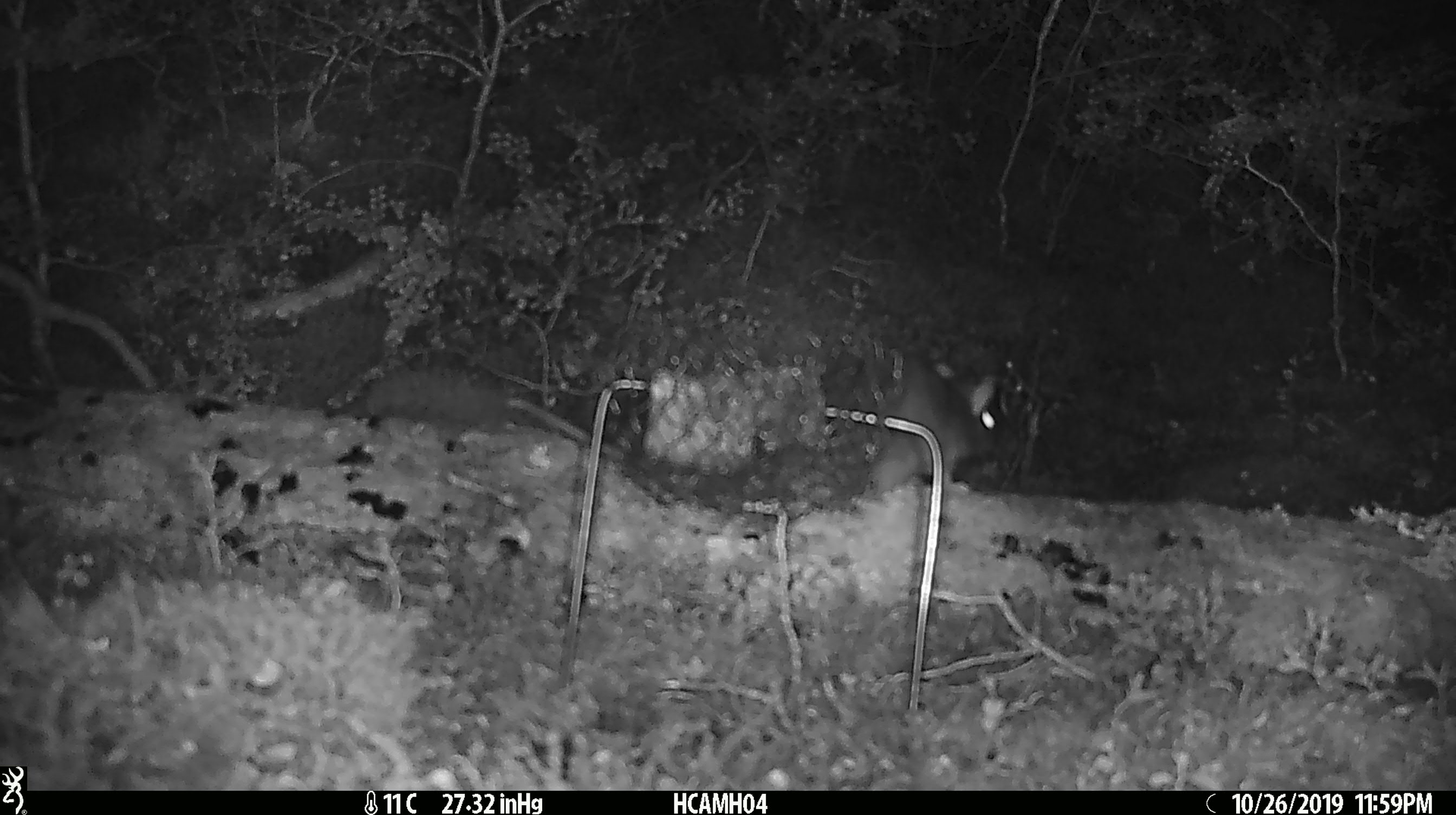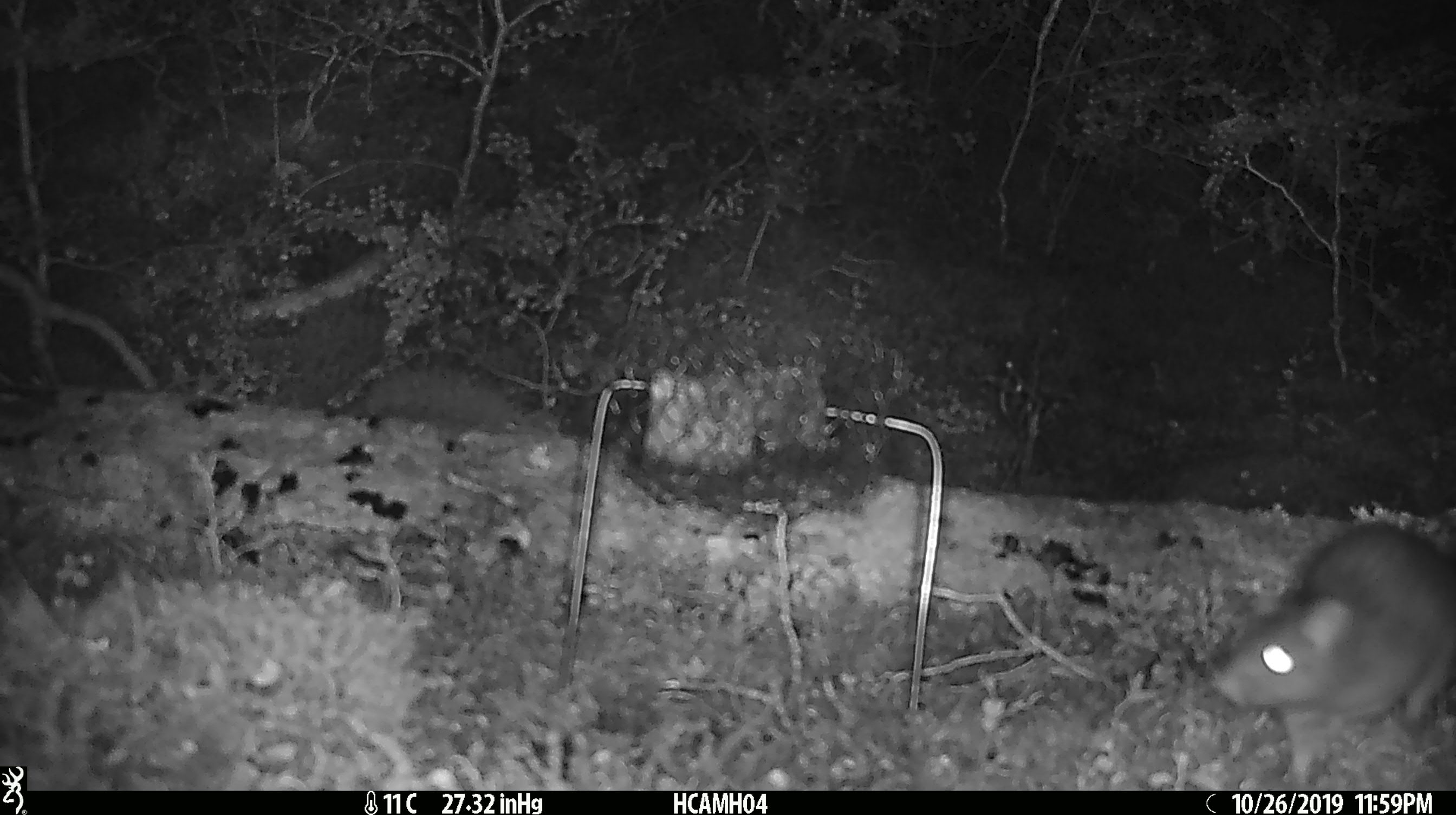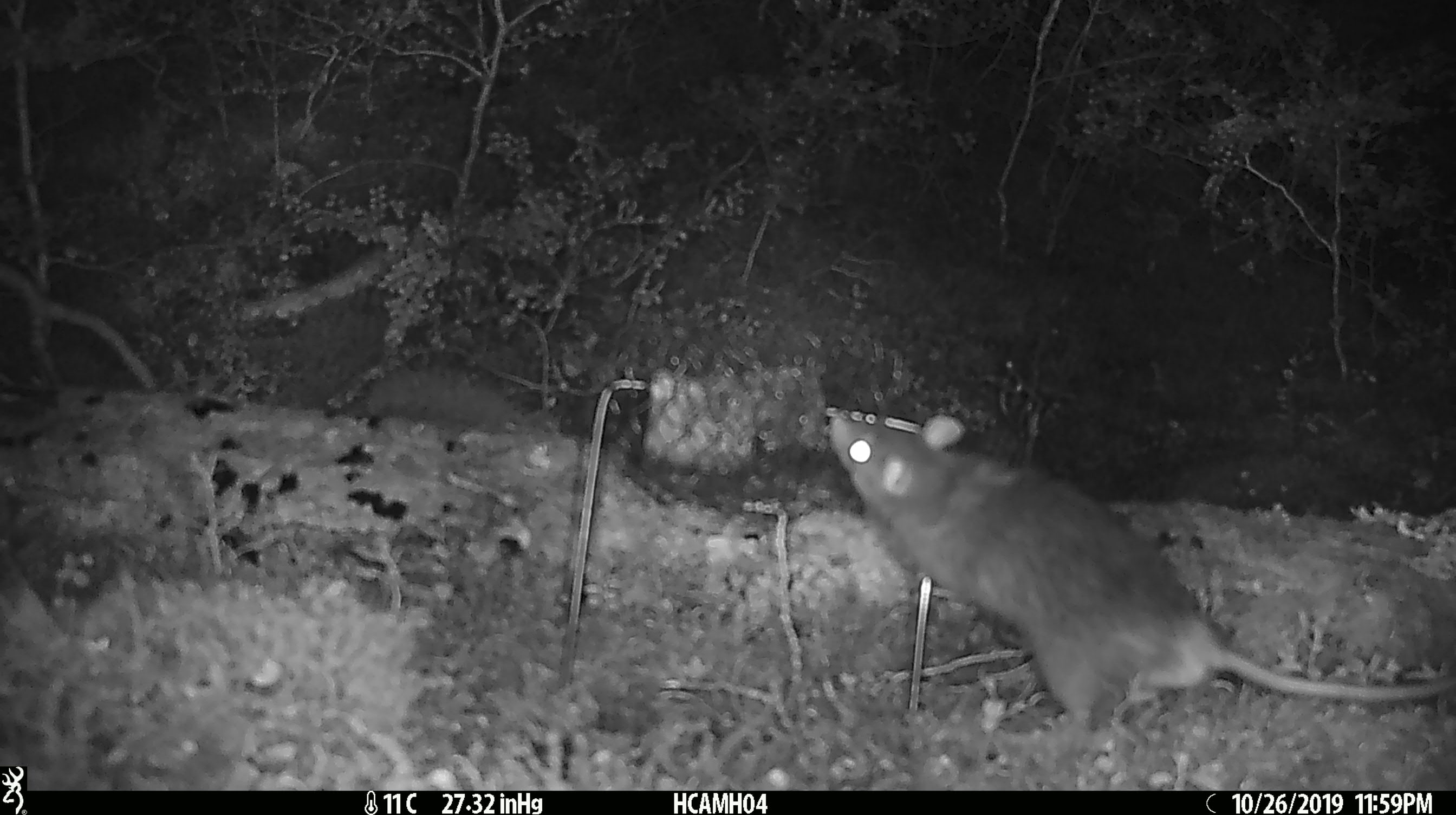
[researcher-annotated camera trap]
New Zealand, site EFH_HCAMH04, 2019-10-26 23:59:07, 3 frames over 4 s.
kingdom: Animalia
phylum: Chordata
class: Mammalia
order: Rodentia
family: Muridae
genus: Rattus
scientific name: Rattus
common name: rat